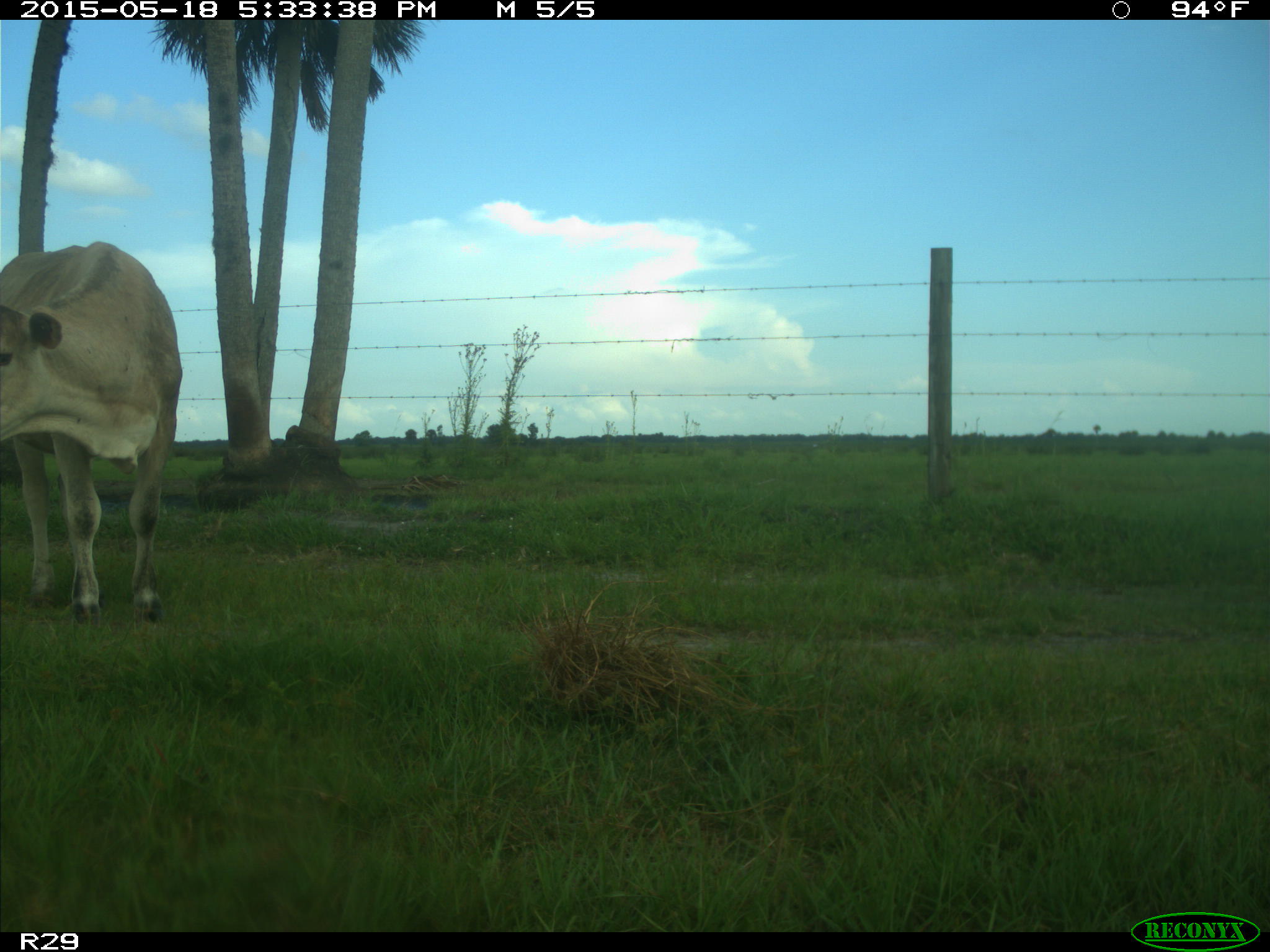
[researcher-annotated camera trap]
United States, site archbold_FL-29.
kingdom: Animalia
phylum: Chordata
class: Mammalia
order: Artiodactyla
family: Bovidae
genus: Bos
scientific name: Bos taurus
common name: domestic cow